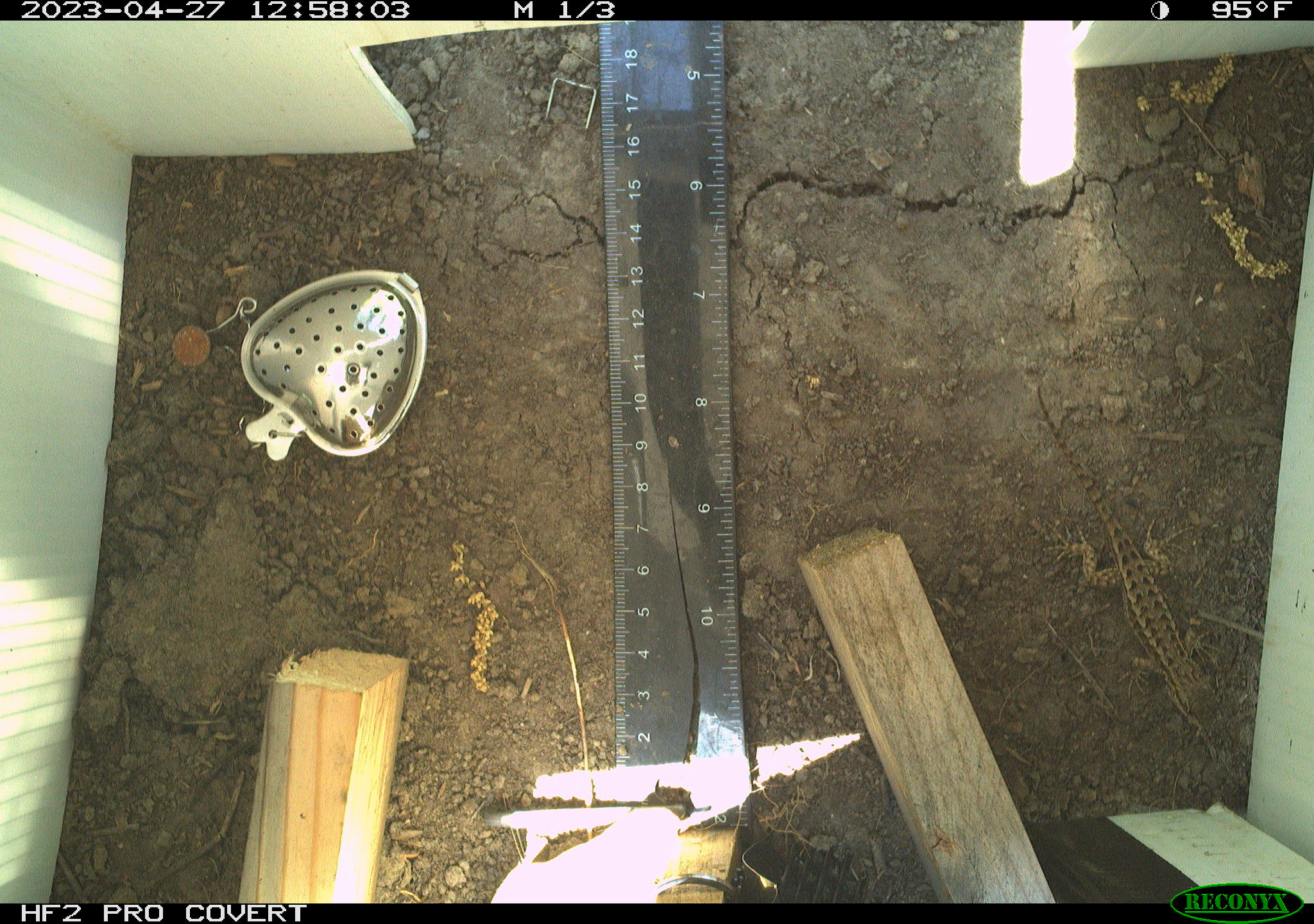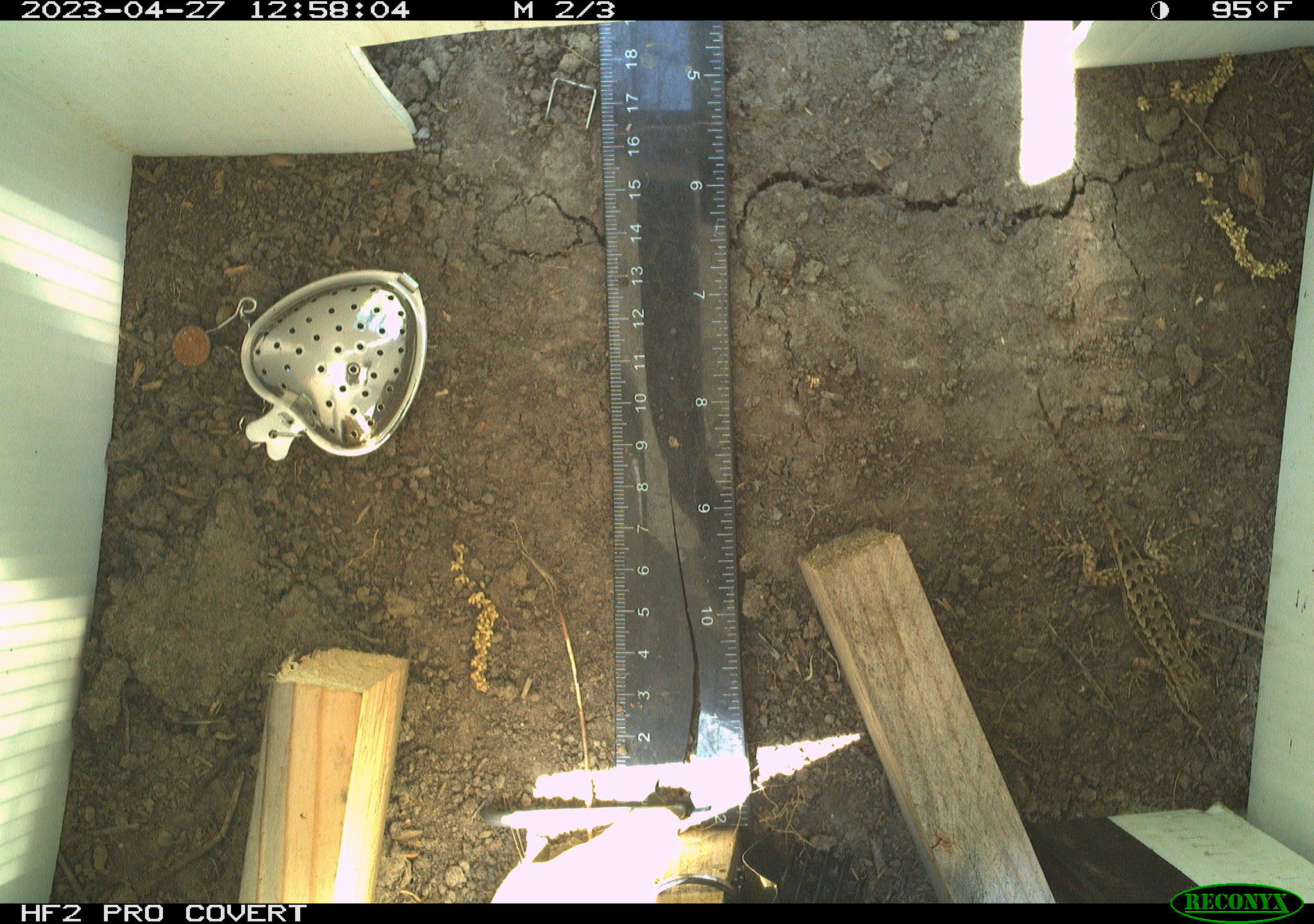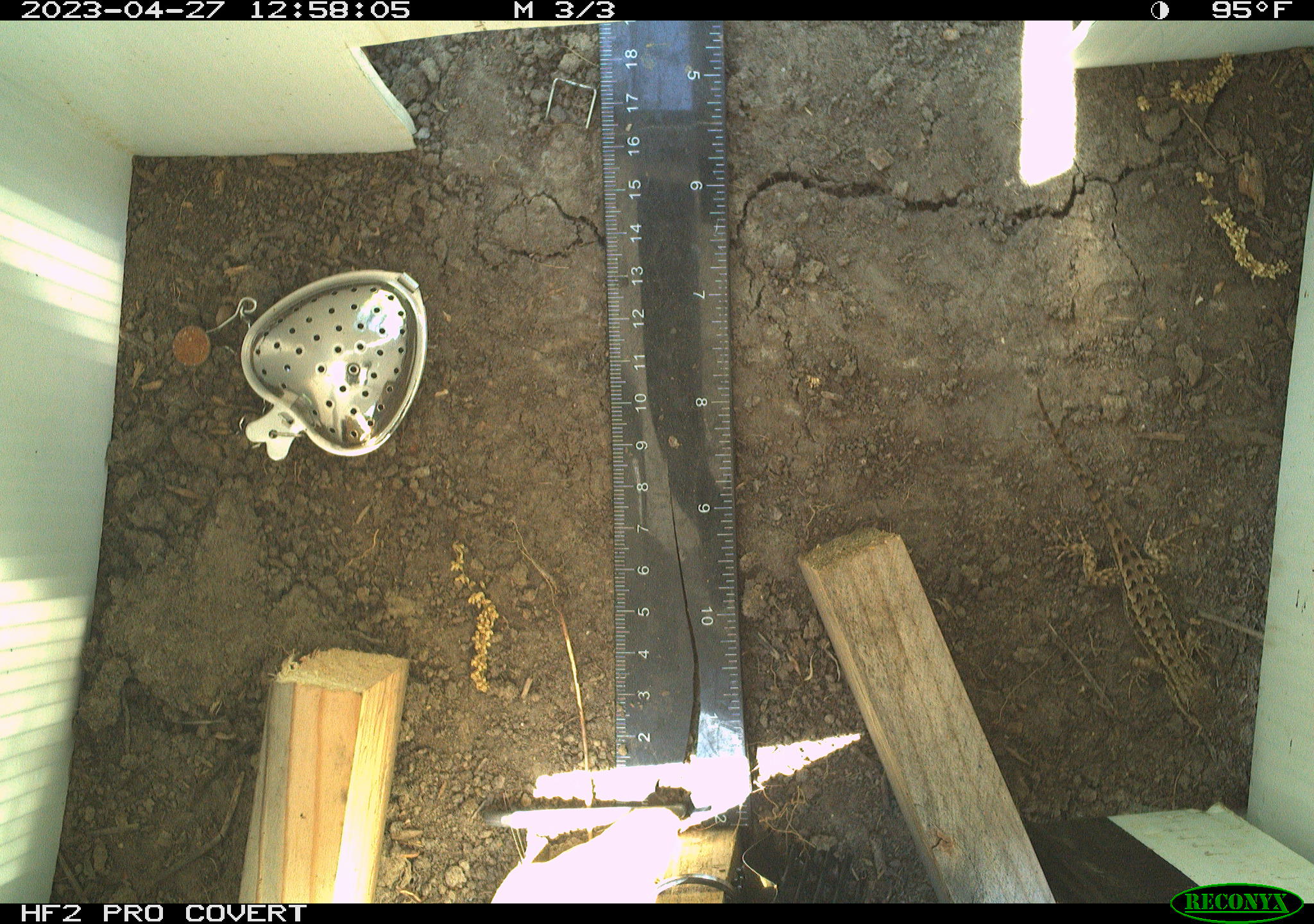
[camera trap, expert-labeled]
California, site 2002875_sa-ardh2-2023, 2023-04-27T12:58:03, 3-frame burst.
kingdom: Animalia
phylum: Chordata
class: Reptilia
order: Squamata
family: Phrynosomatidae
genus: Sceloporus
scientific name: Sceloporus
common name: spiny lizards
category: sceloporus species